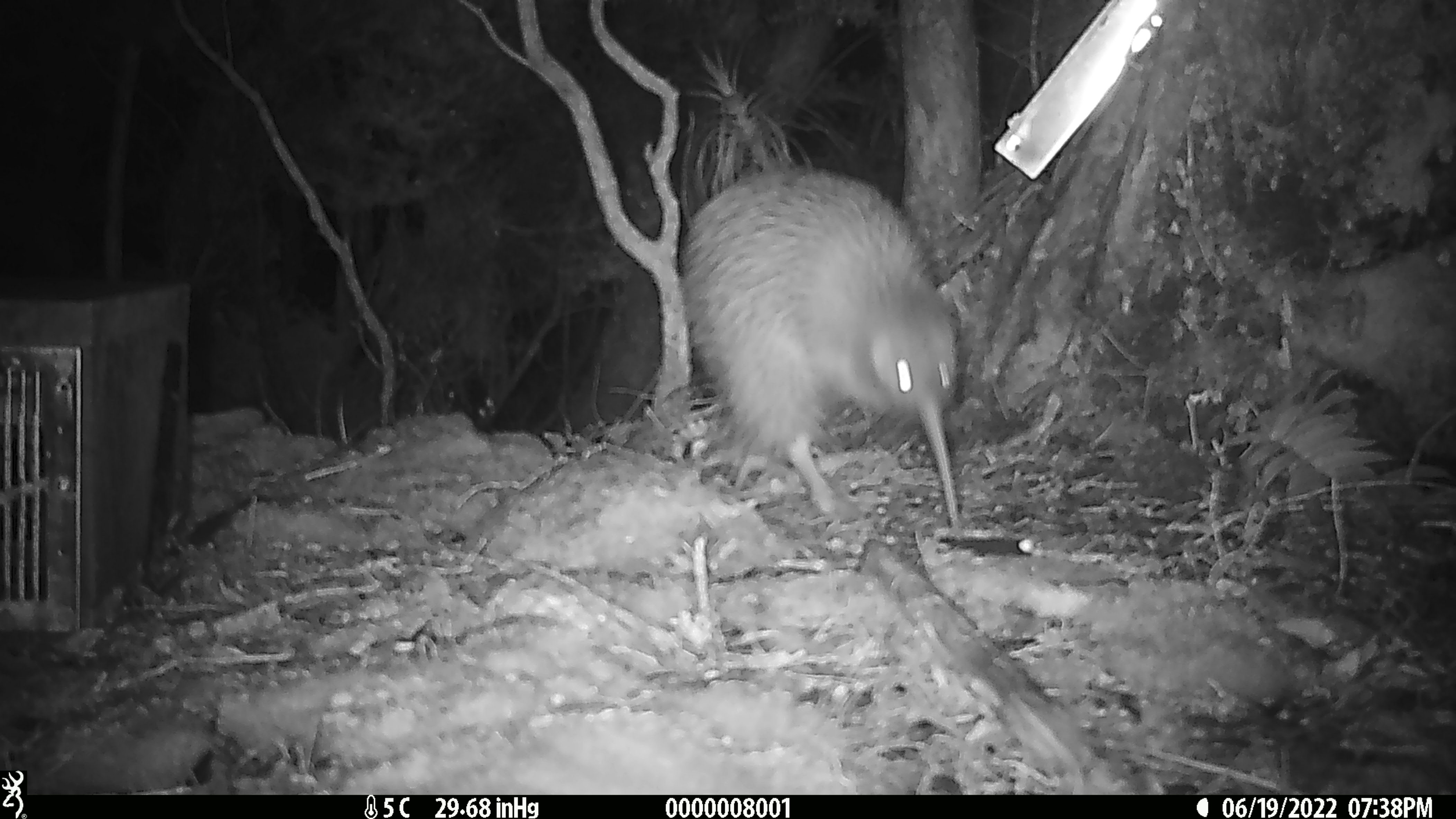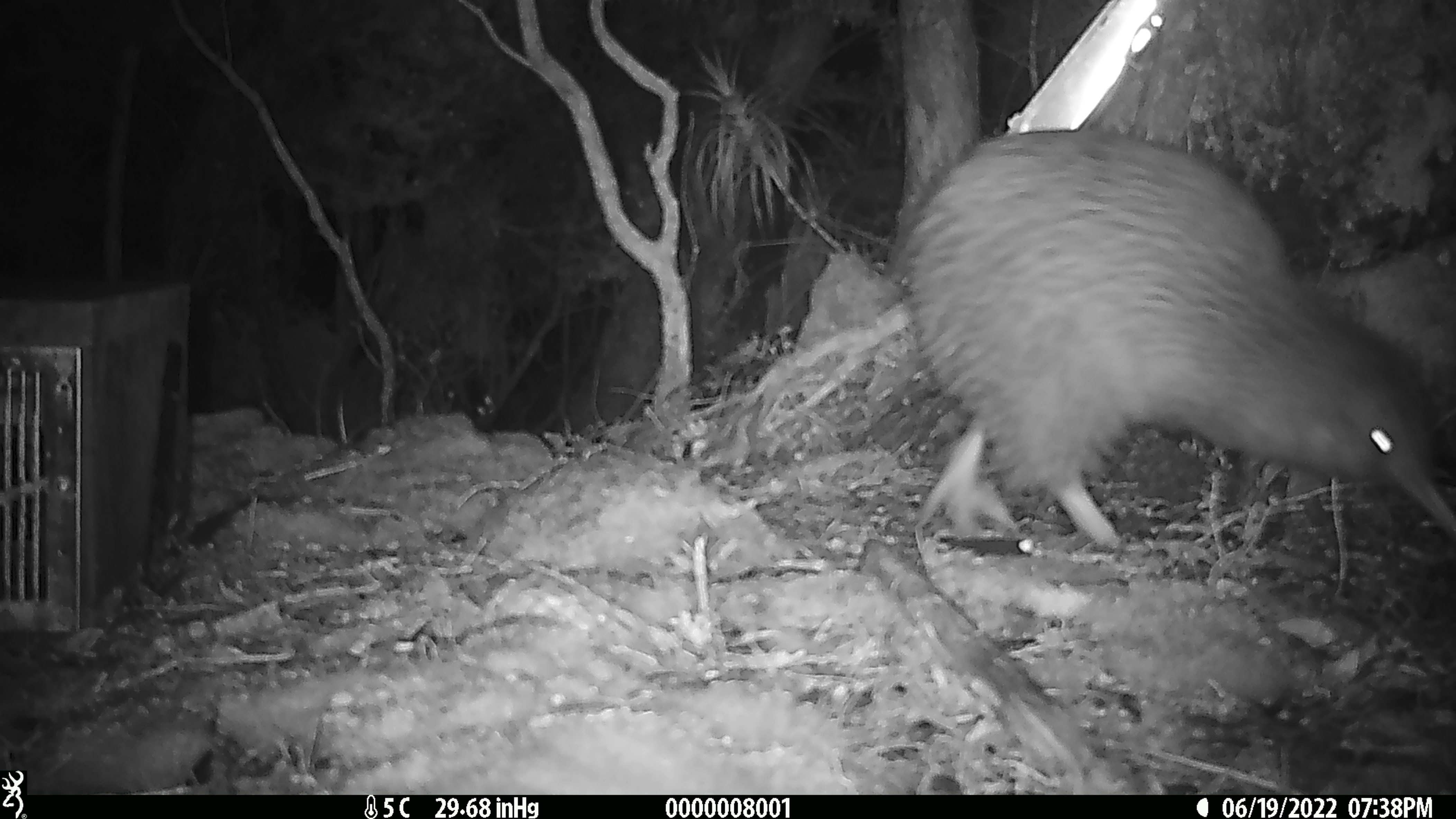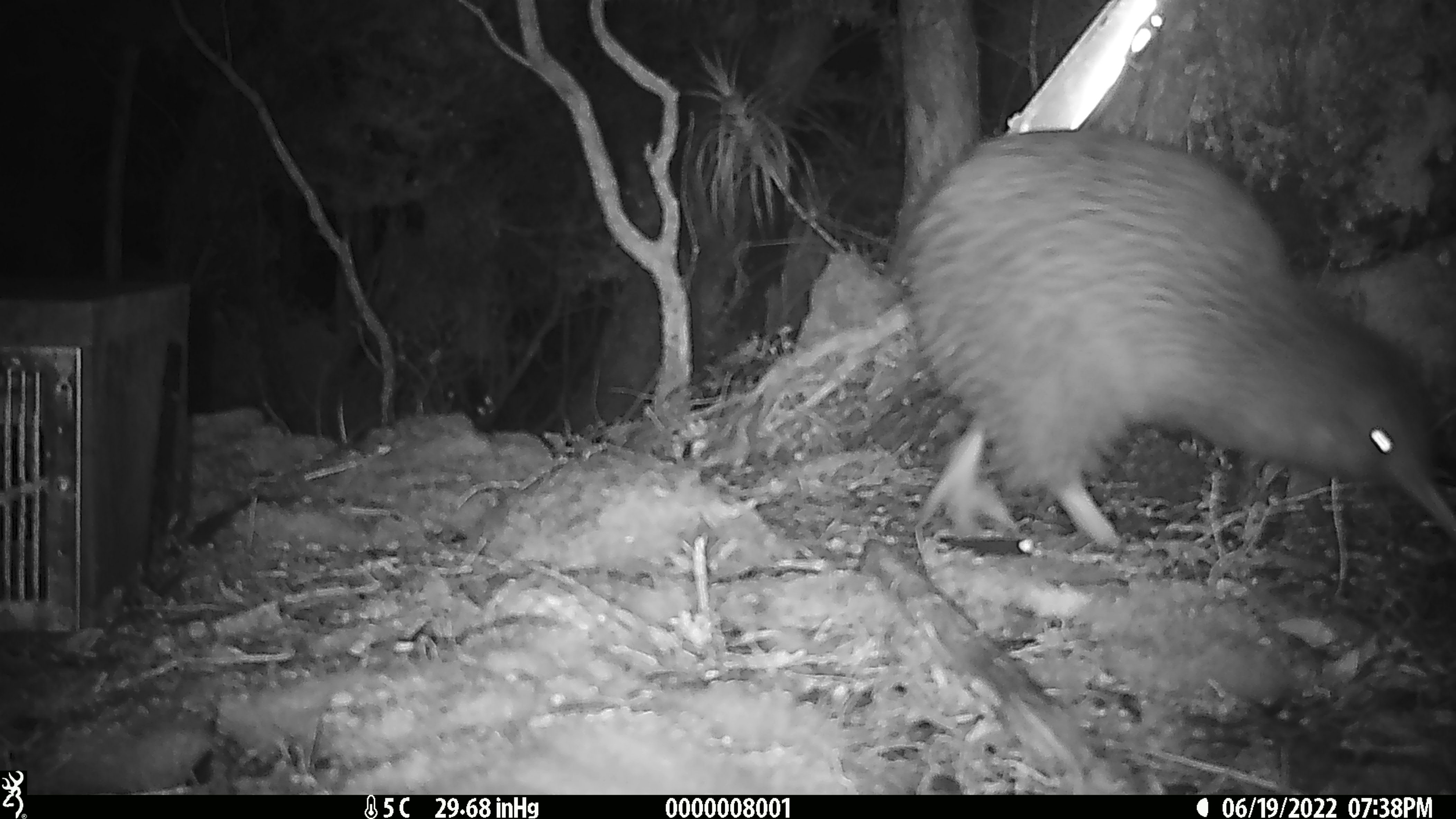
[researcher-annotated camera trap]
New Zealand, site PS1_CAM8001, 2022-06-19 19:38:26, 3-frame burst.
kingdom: Animalia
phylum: Chordata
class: Aves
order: Apterygiformes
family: Apterygidae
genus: Apteryx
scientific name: Apteryx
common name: kiwi